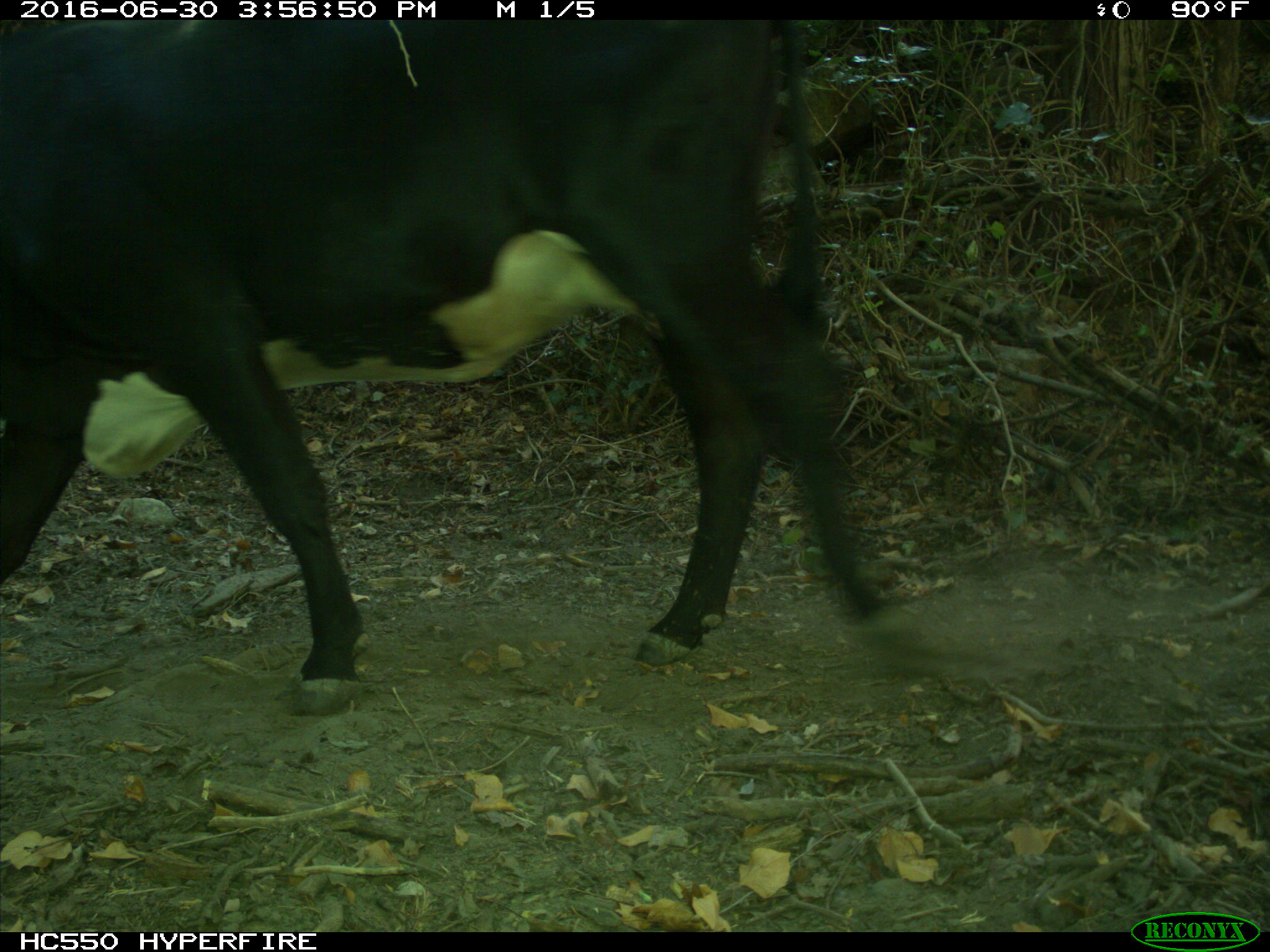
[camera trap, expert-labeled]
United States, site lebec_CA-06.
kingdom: Animalia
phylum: Chordata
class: Mammalia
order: Artiodactyla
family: Bovidae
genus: Bos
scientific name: Bos taurus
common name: domestic cow